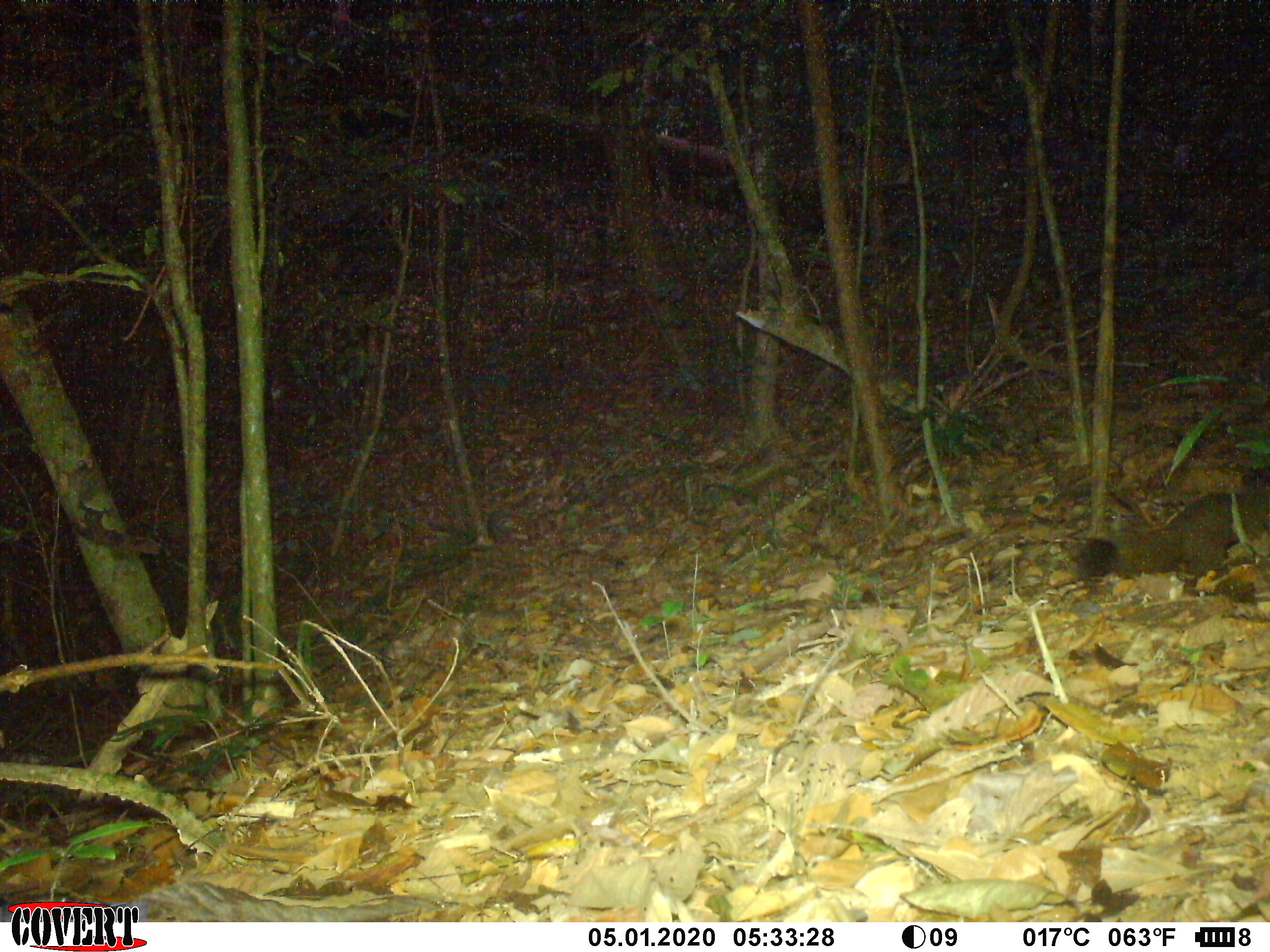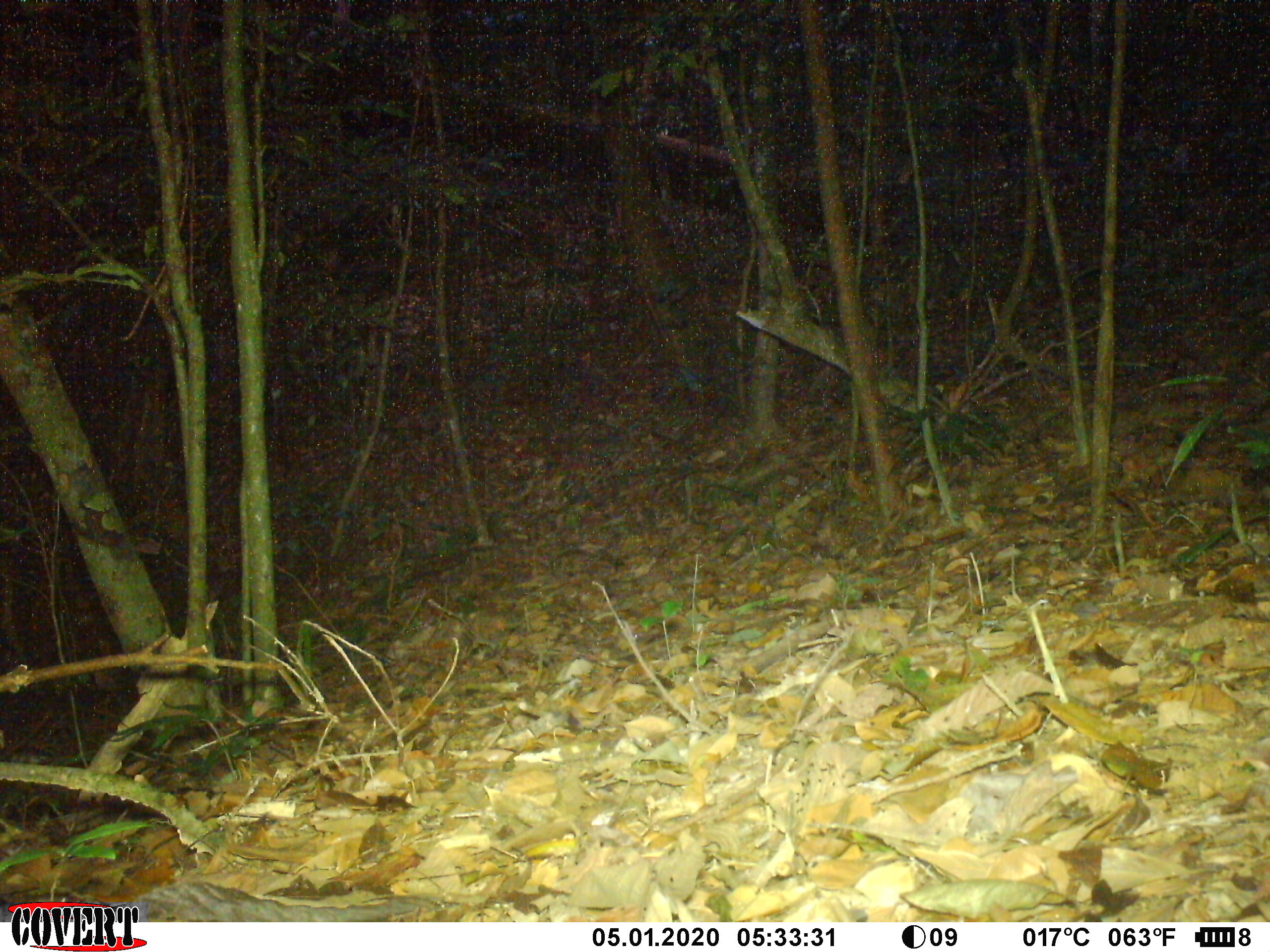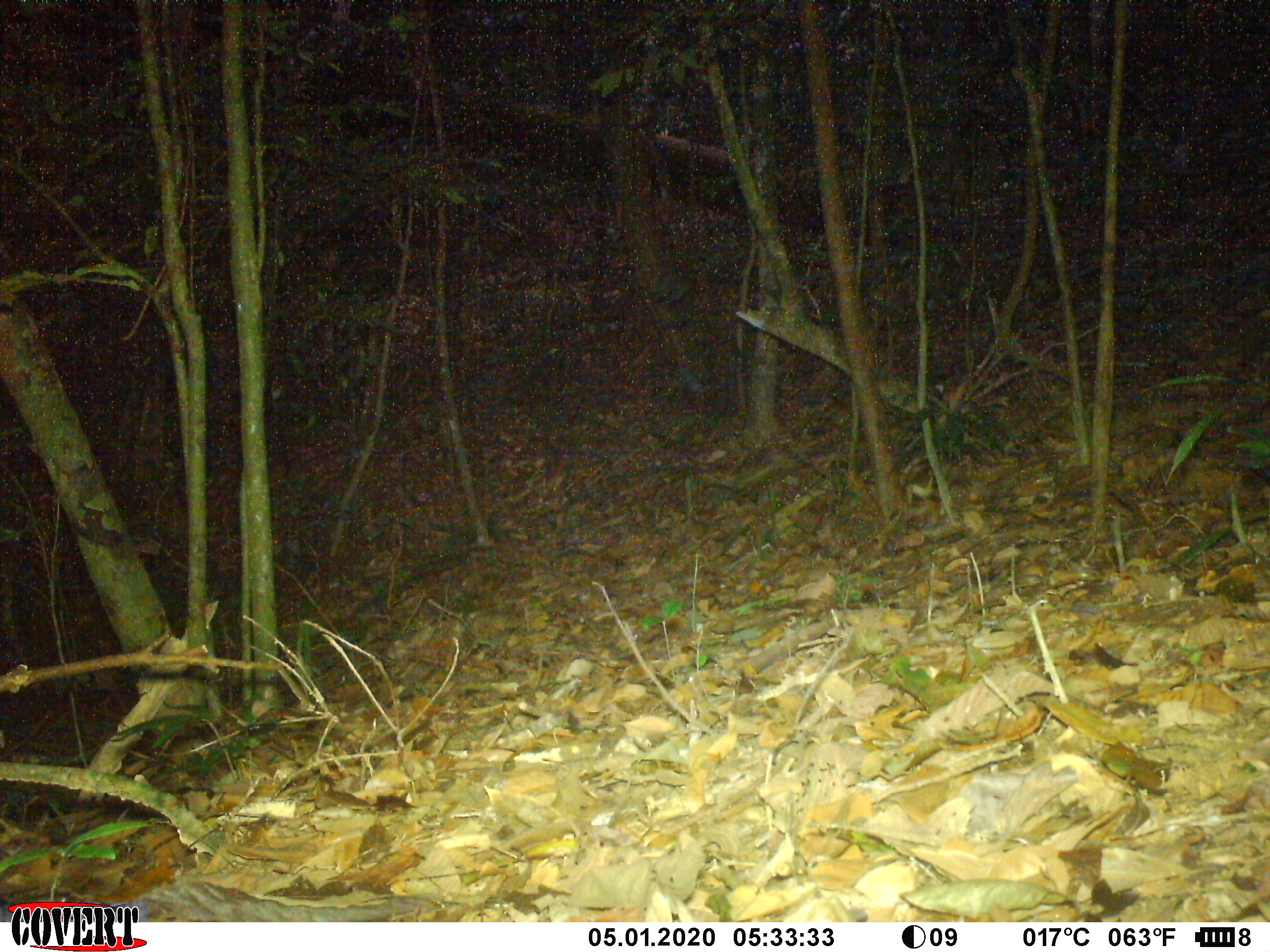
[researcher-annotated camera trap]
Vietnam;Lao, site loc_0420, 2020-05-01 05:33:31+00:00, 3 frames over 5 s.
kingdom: Animalia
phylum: Chordata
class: Mammalia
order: Rodentia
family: Sciuridae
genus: Callosciurus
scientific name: Callosciurus erythraeus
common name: pallas's squirrel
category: pallass squirrel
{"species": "pallass squirrel (pallas's squirrel) (Callosciurus erythraeus)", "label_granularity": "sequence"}